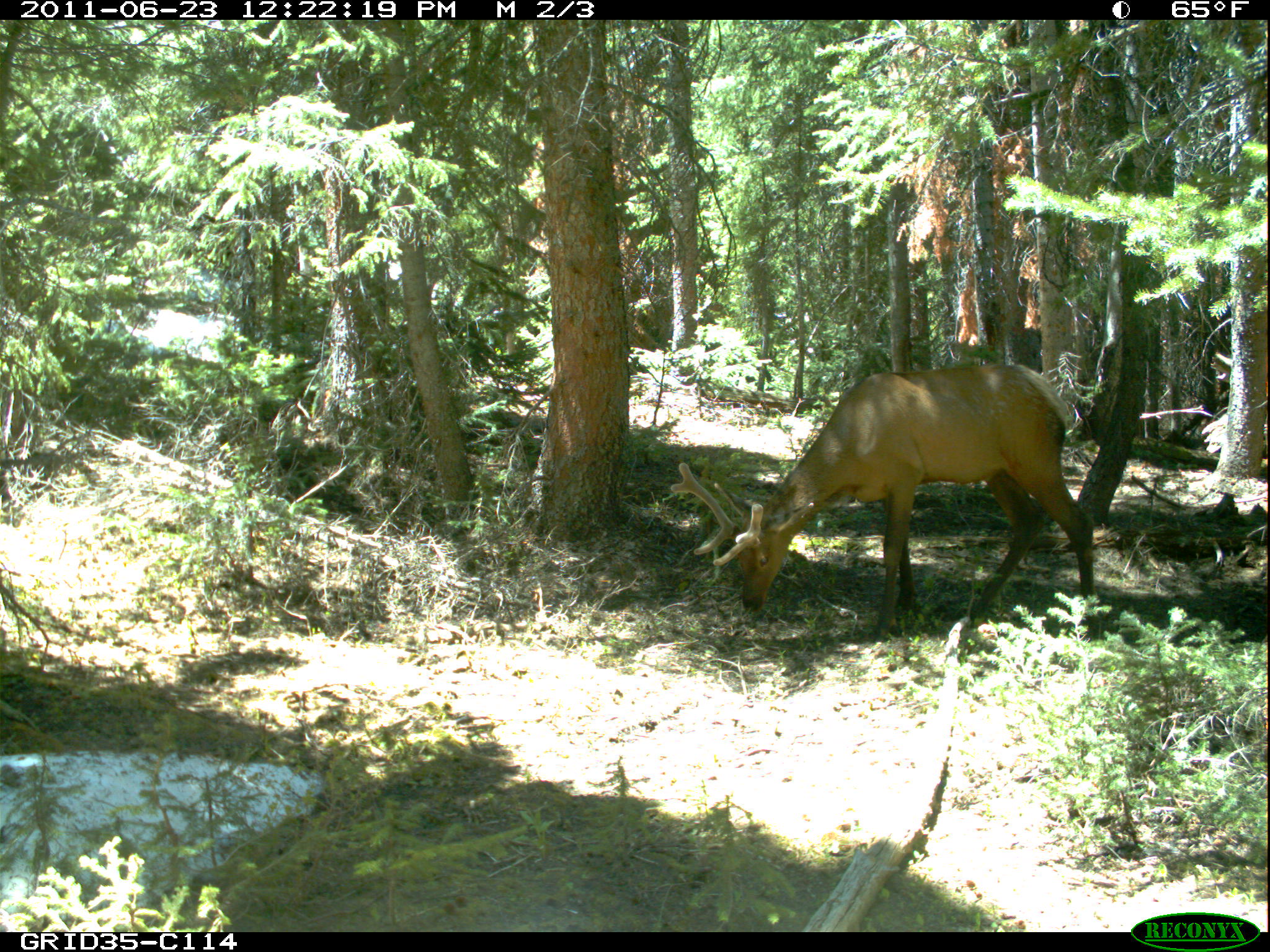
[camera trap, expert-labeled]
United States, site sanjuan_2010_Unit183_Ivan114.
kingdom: Animalia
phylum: Chordata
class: Mammalia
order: Artiodactyla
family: Cervidae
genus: Cervus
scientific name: Cervus elaphus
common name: red deer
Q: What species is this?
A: Cervus elaphus (red deer).